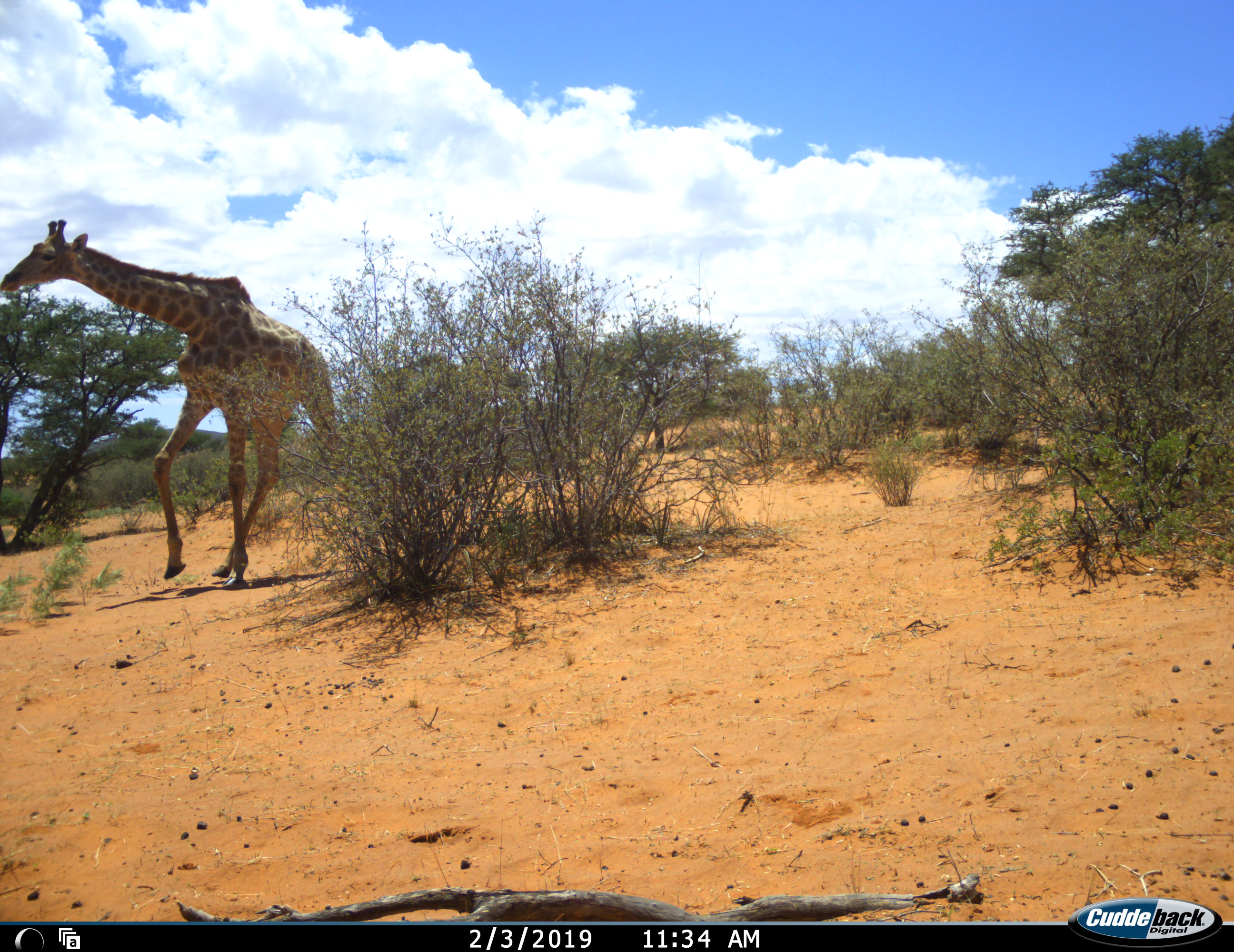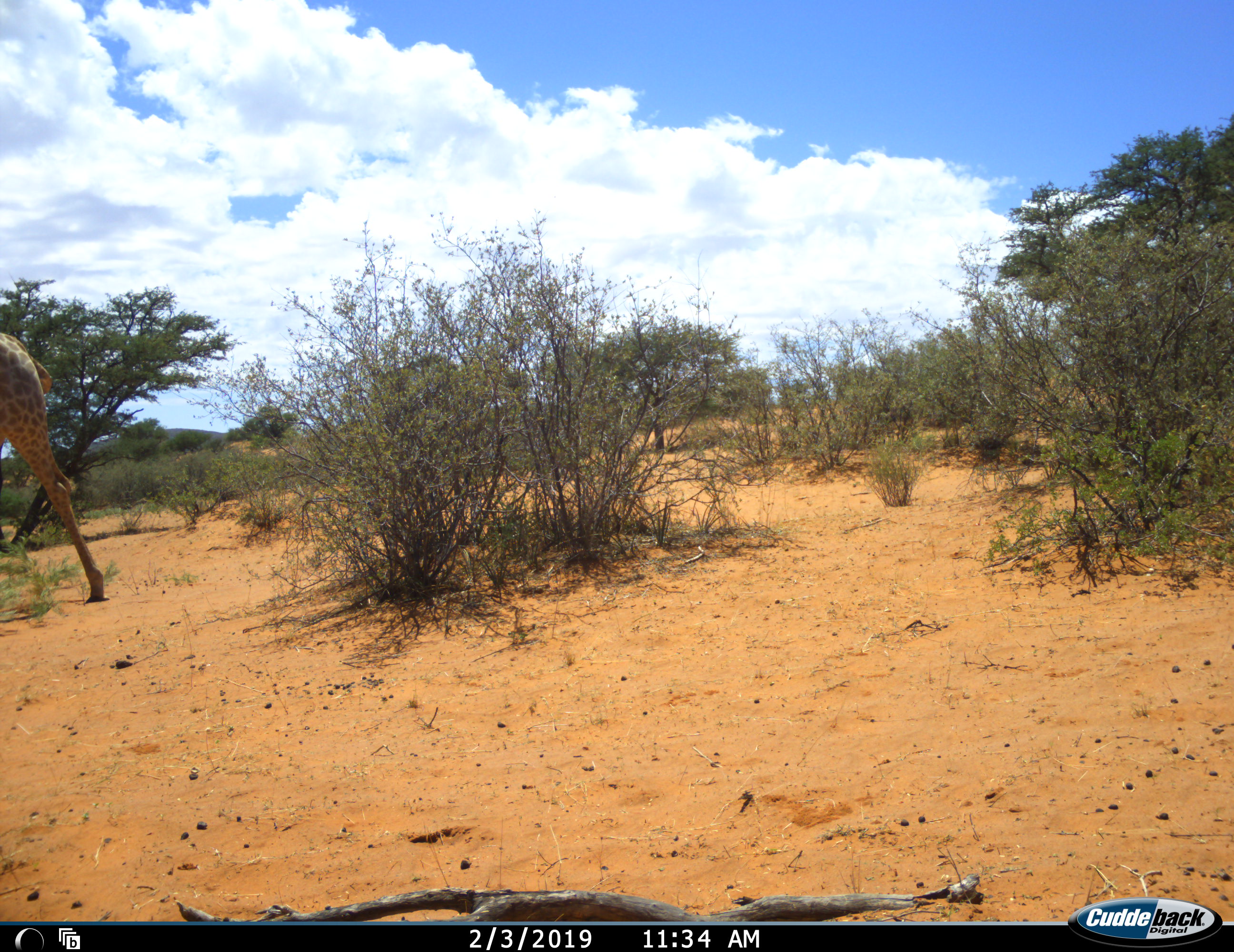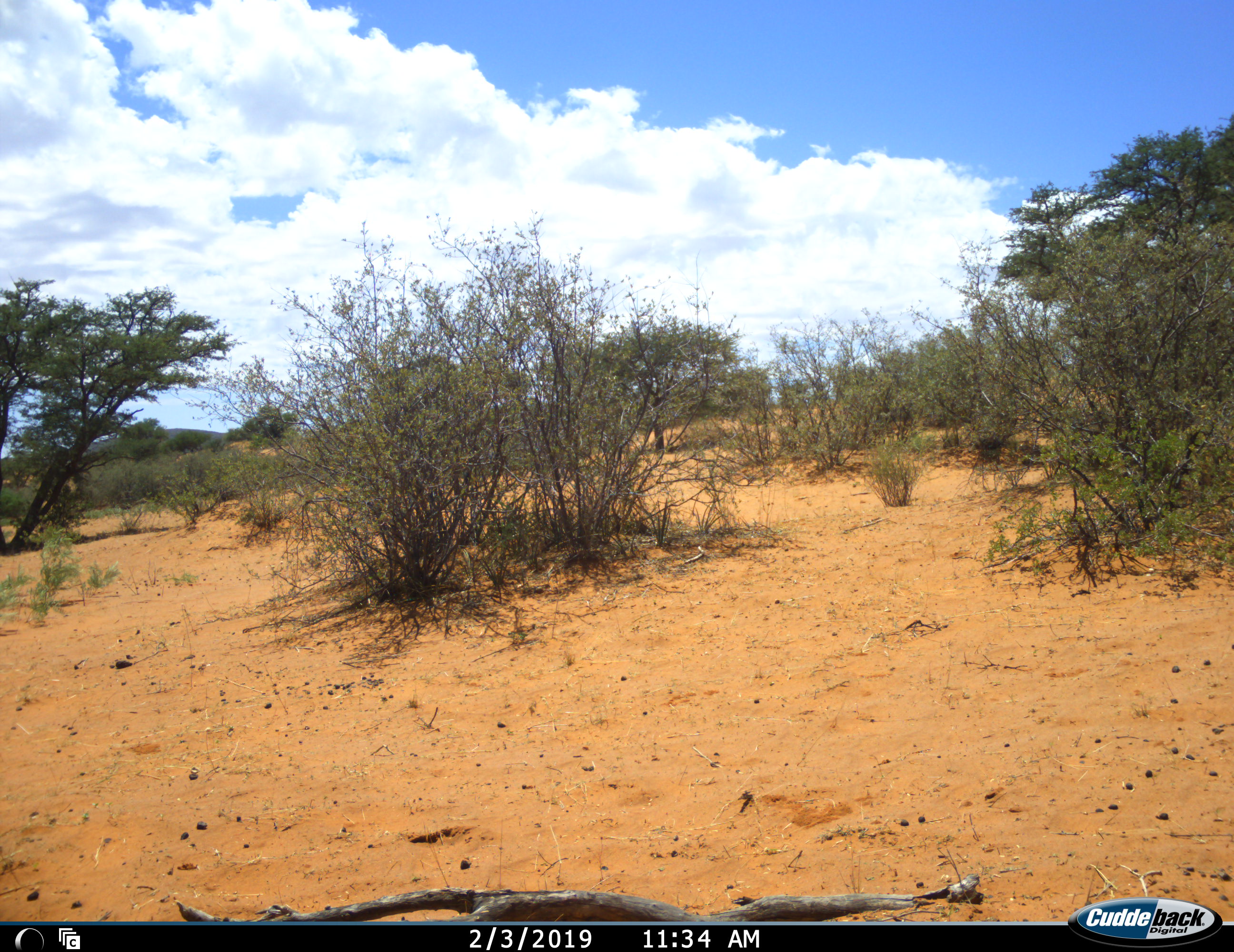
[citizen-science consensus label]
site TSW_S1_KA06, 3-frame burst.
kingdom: Animalia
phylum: Chordata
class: Mammalia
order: Artiodactyla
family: Giraffidae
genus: Giraffa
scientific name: Giraffa camelopardalis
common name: giraffe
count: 1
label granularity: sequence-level